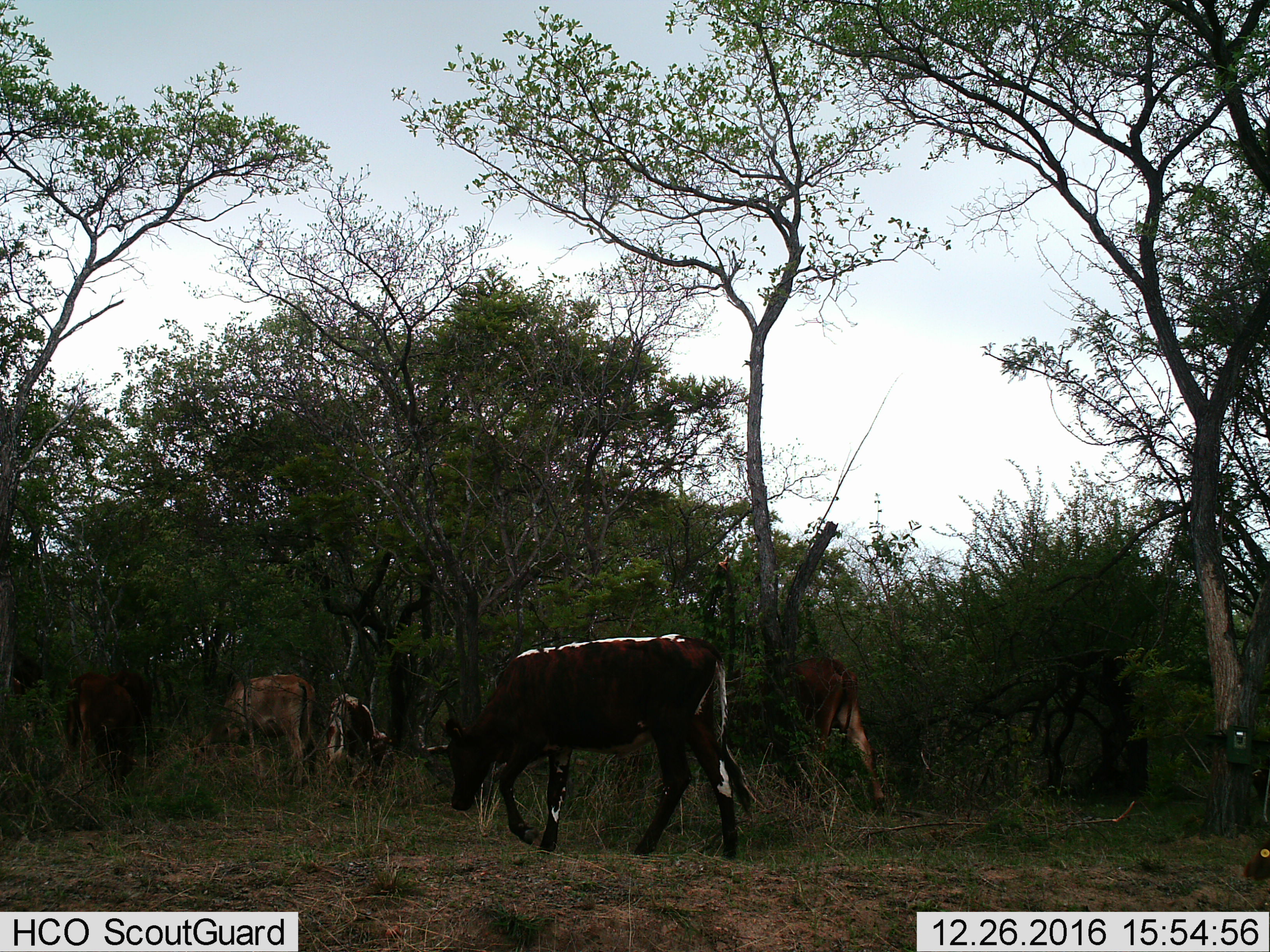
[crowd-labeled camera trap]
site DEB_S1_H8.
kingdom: Animalia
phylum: Chordata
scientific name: Vertebrata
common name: domestic animal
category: domesticanimal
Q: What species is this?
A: Domesticanimal (domestic animal) (Vertebrata).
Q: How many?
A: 5.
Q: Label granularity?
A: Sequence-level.